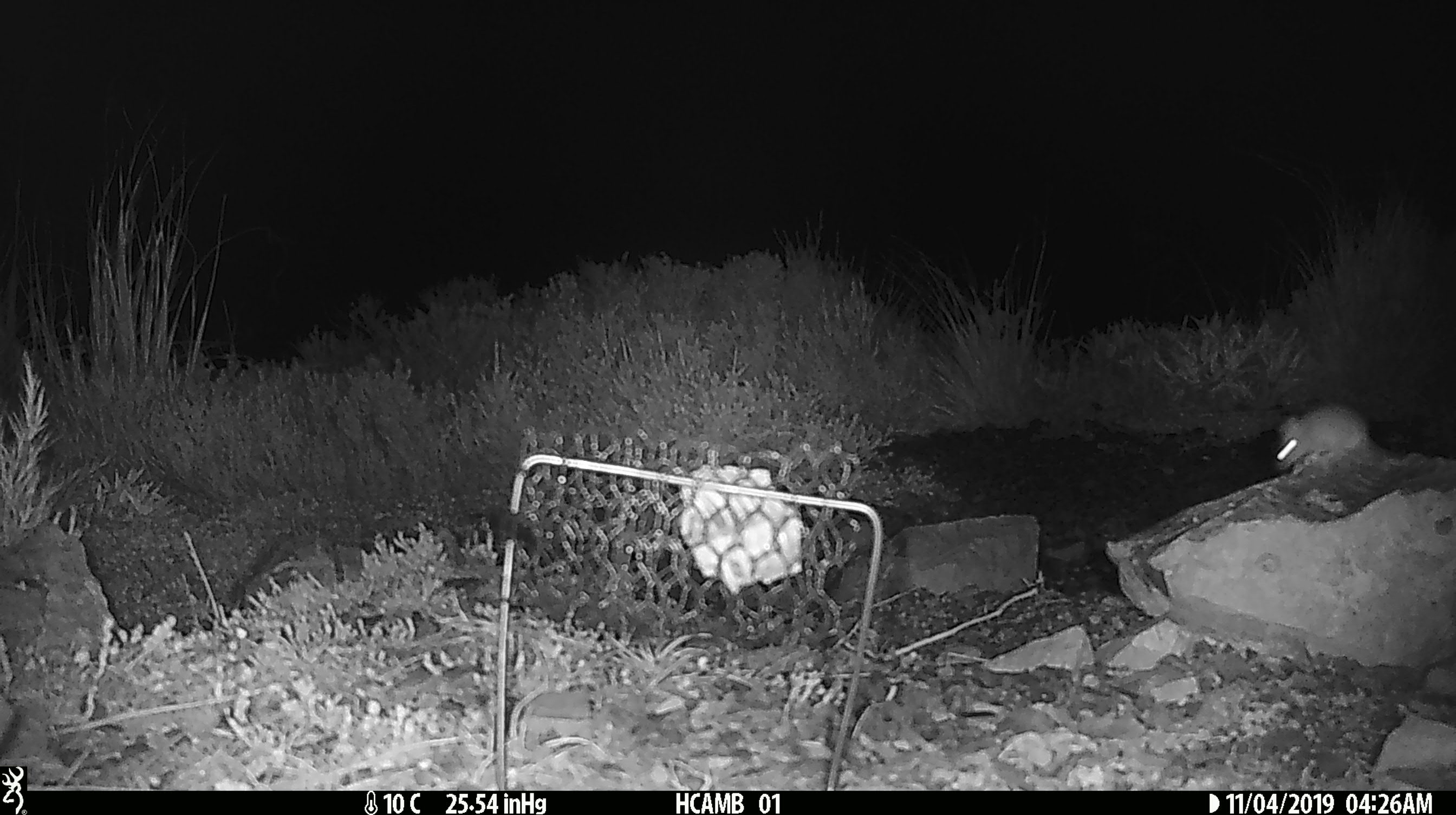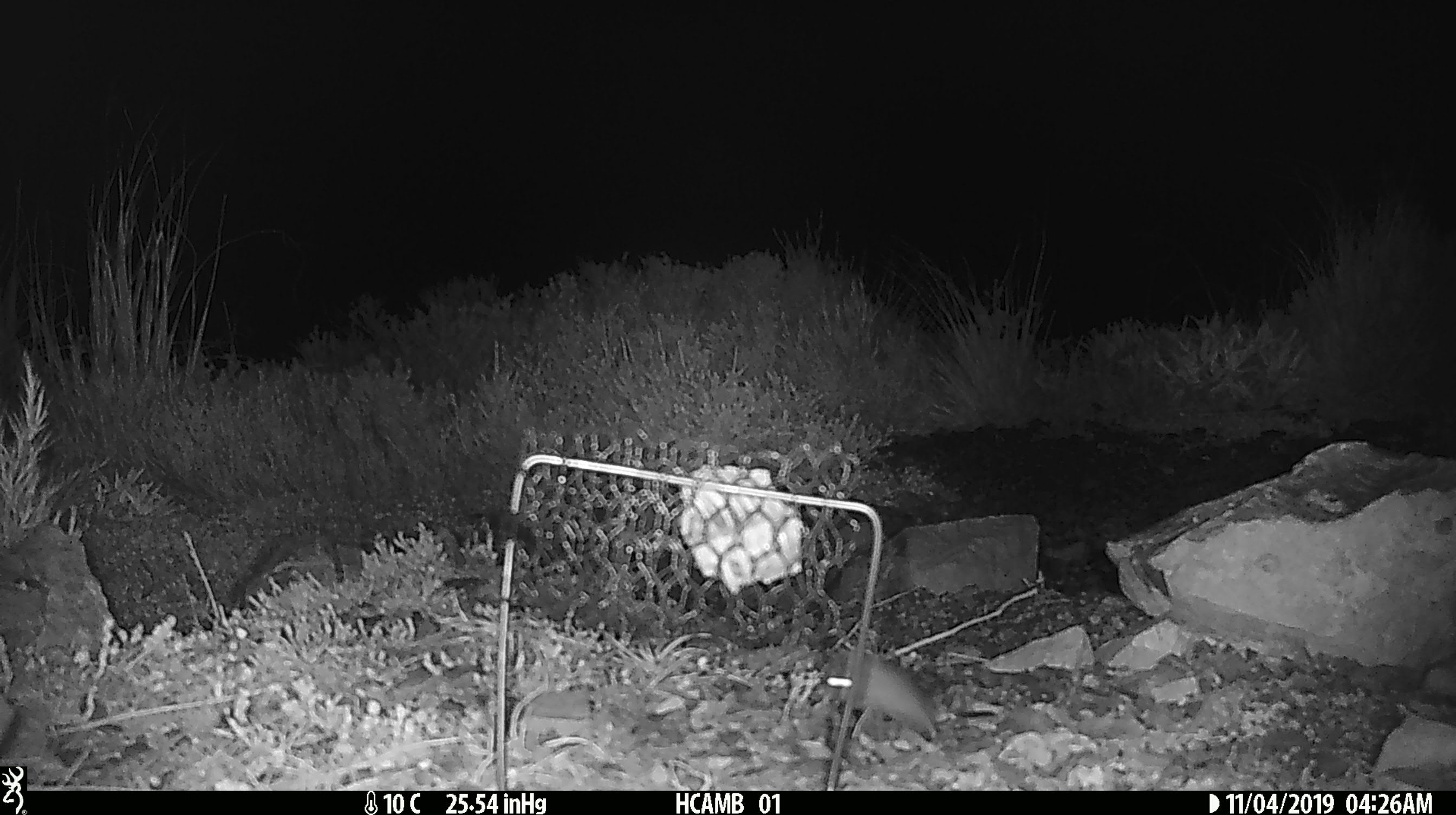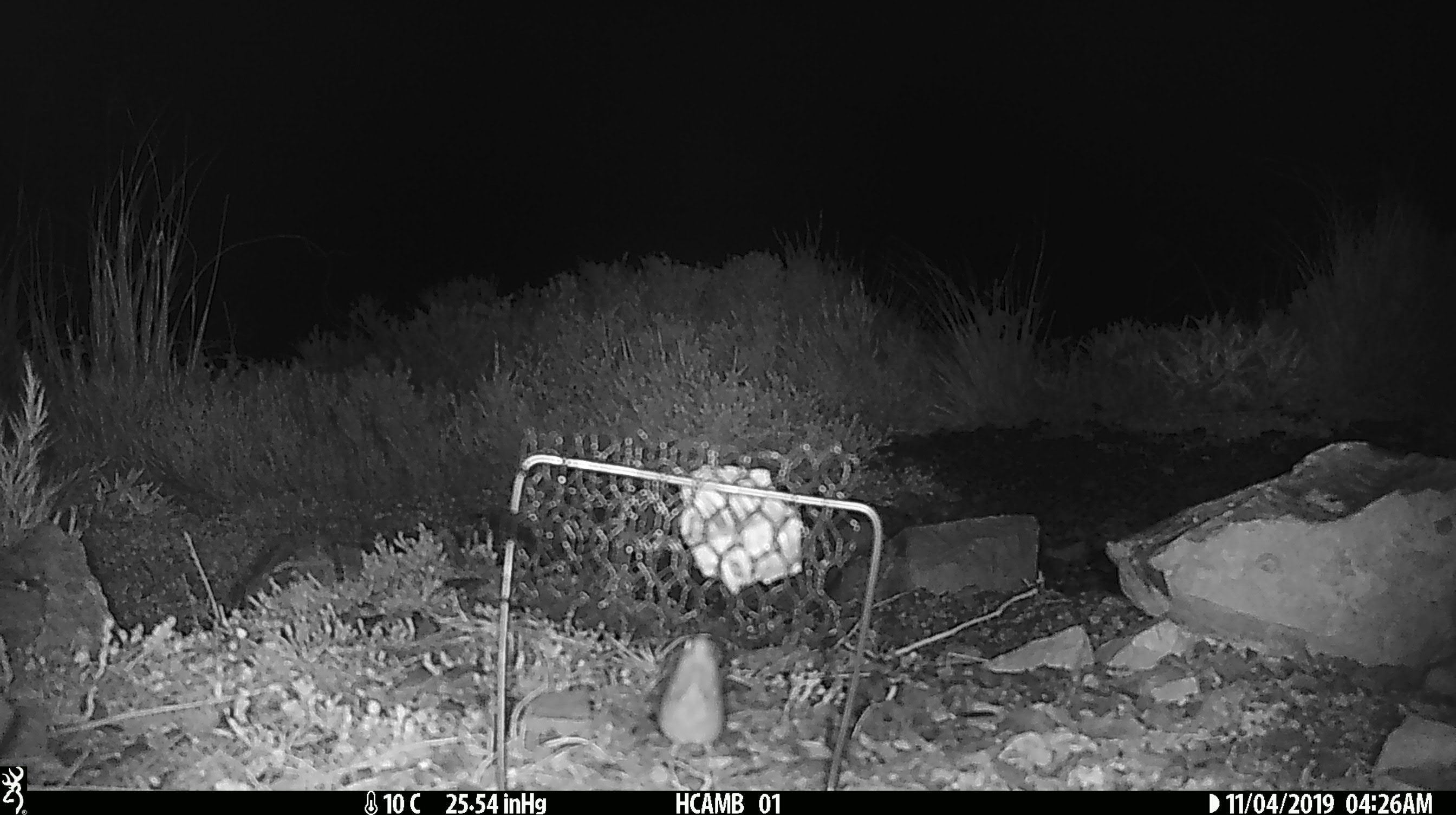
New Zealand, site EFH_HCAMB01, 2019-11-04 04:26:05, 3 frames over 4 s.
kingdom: Animalia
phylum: Chordata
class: Mammalia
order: Rodentia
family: Muridae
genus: Mus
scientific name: Mus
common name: mouse